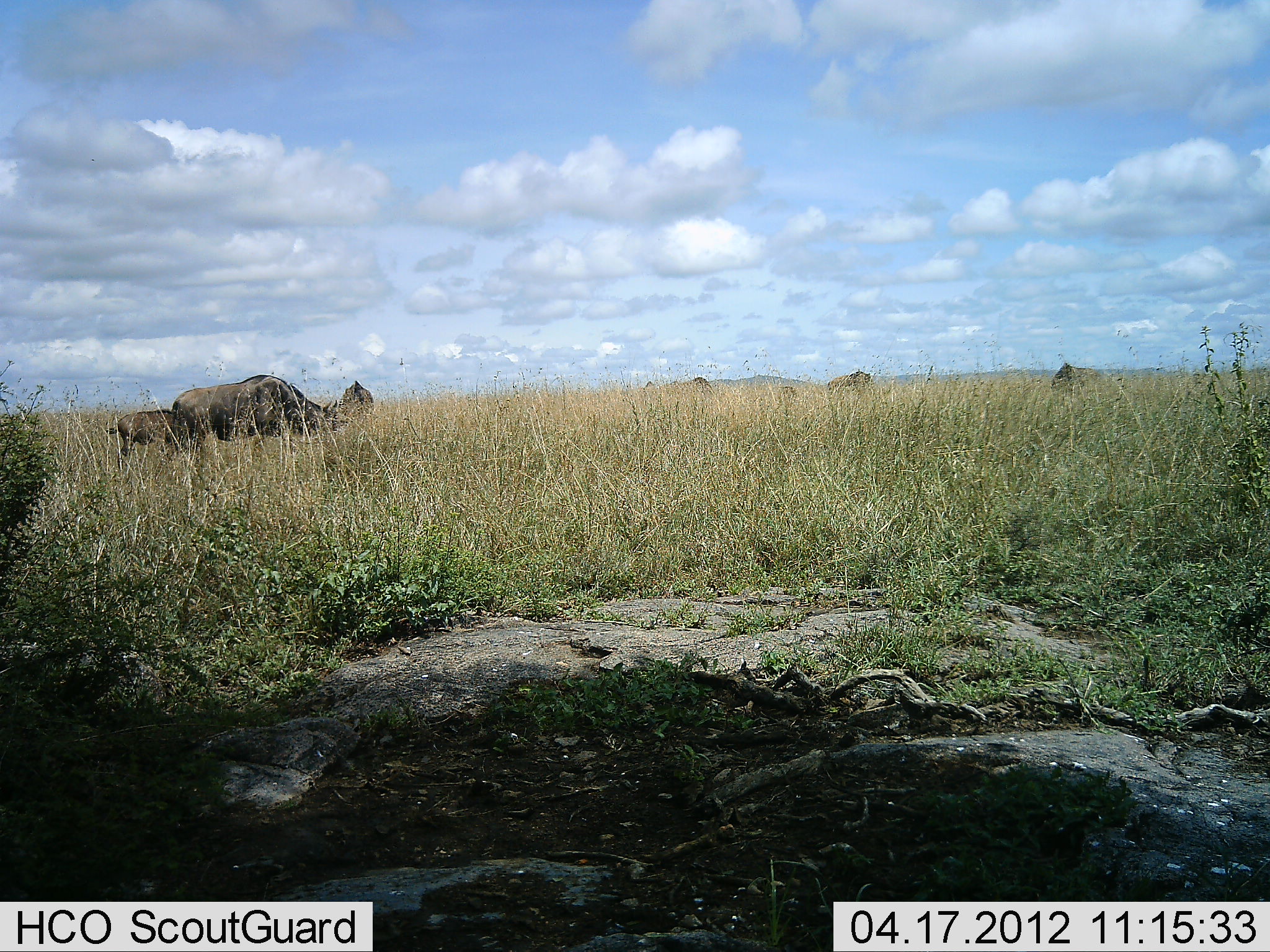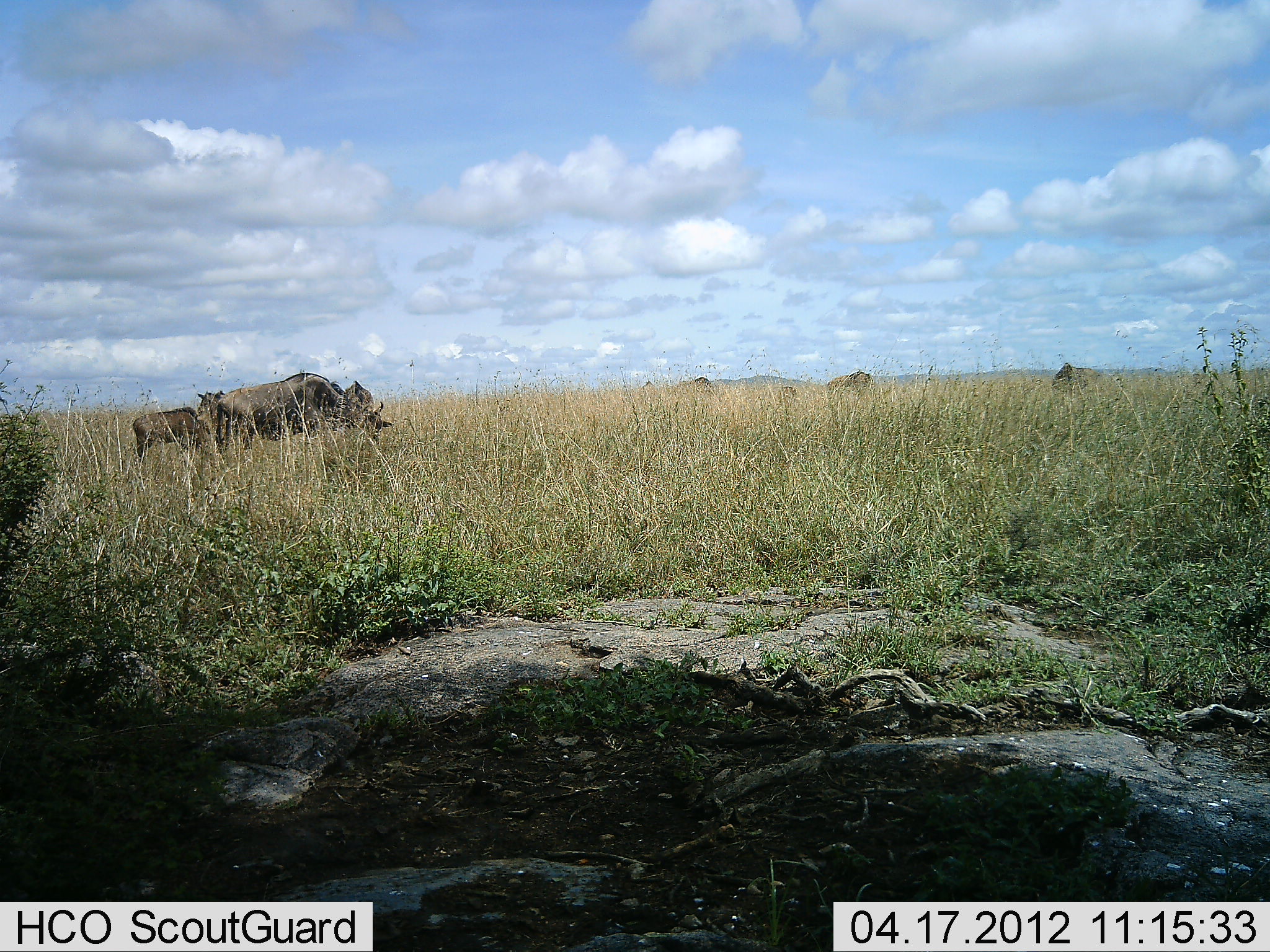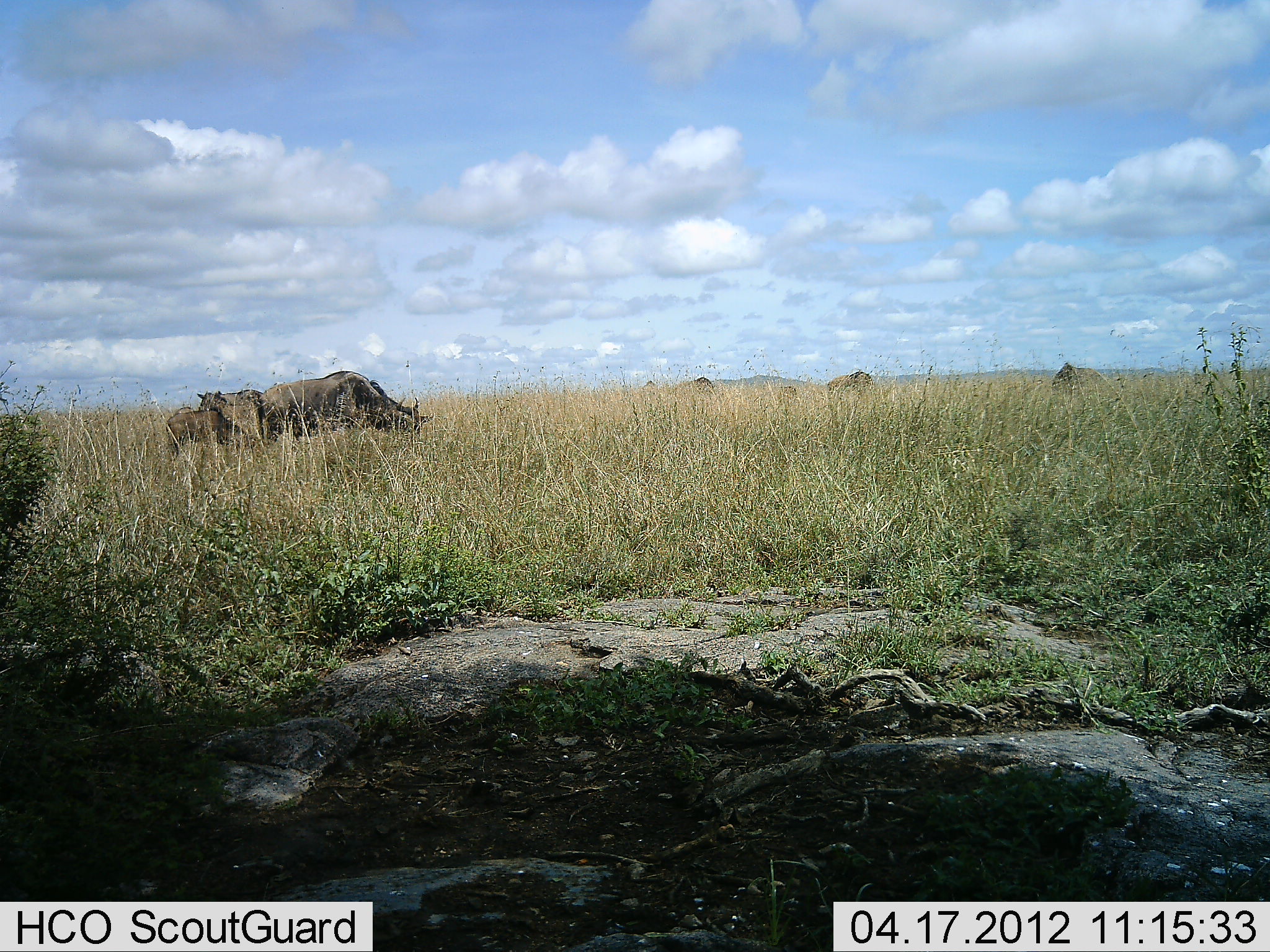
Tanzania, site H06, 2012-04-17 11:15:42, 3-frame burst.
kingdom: Animalia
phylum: Chordata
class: Mammalia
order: Artiodactyla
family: Bovidae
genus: Connochaetes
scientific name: Connochaetes taurinus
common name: blue wildebeest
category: wildebeest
Wildebeest (blue wildebeest) (Connochaetes taurinus), count 7. Behavior (volunteer vote fractions): standing 65%, resting 6%, moving 82%, interacting 0%. Young present (vote fraction): 59%. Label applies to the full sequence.